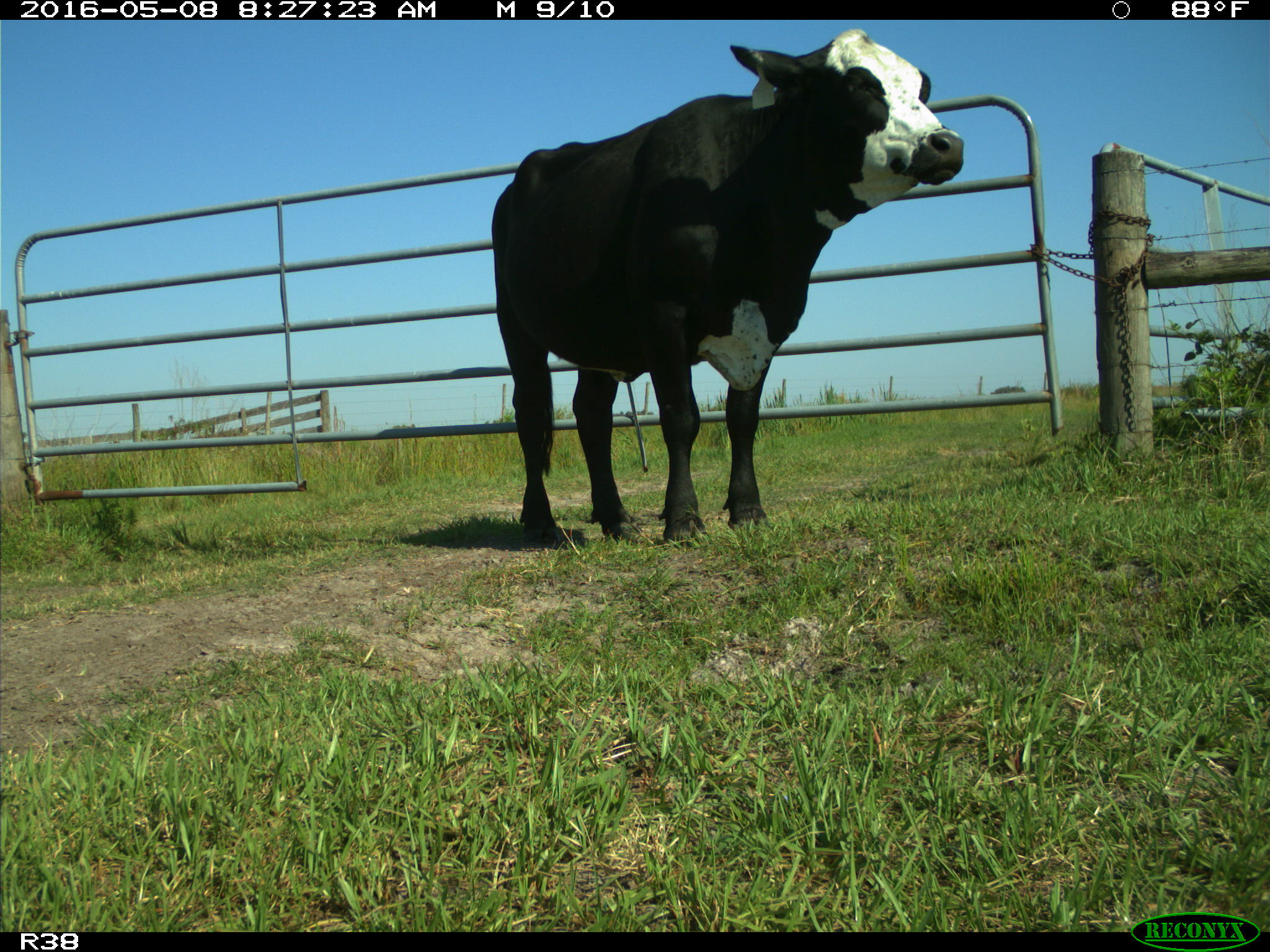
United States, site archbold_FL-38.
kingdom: Animalia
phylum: Chordata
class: Mammalia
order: Artiodactyla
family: Bovidae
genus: Bos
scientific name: Bos taurus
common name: domestic cow